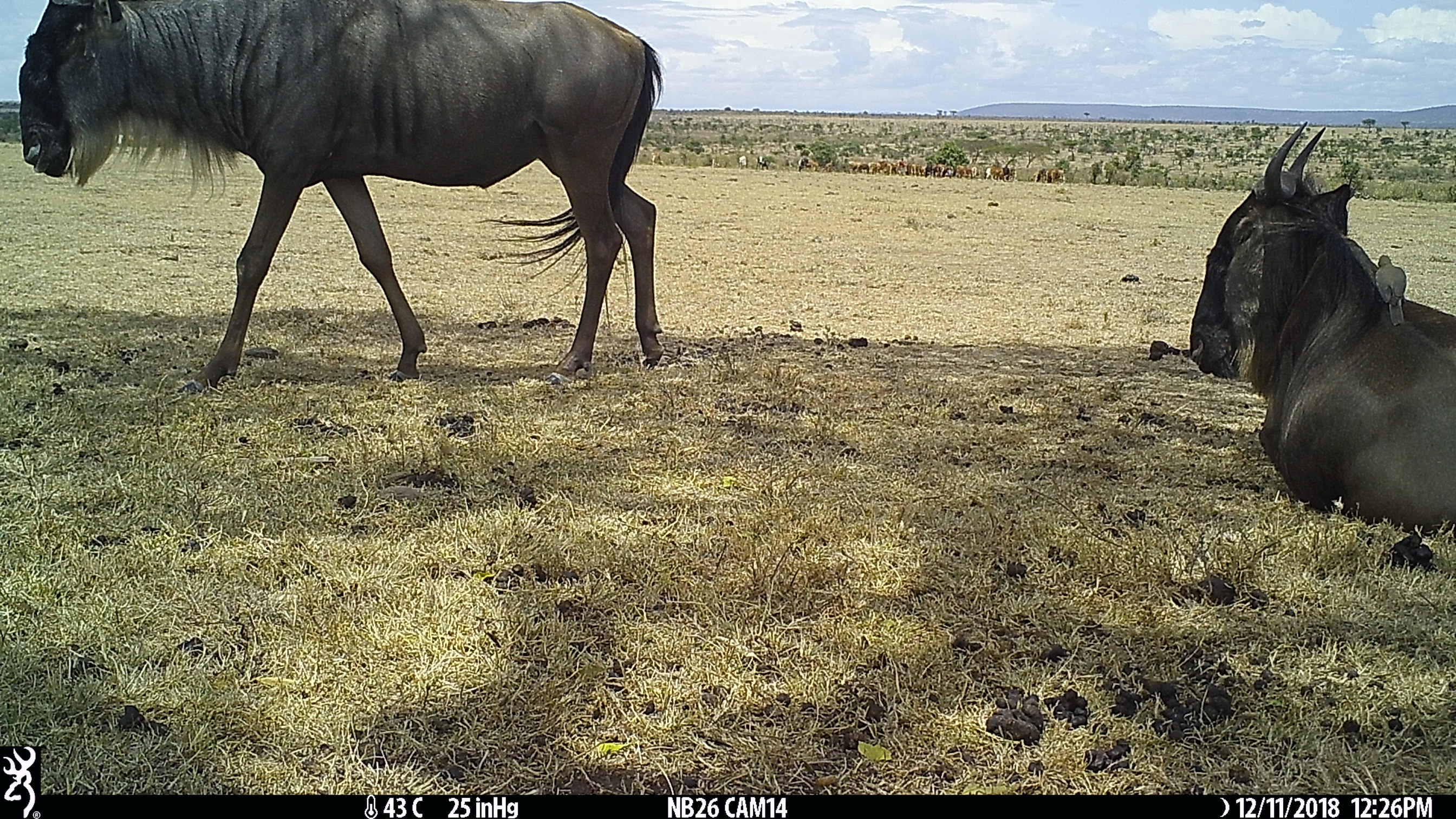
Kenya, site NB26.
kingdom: Animalia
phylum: Chordata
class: Mammalia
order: Artiodactyla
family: Bovidae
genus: Connochaetes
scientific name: Connochaetes taurinus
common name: blue wildebeest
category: wildebeest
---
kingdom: Animalia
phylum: Chordata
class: Aves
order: Passeriformes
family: Buphagidae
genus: Buphagus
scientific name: Buphagus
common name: oxpecker